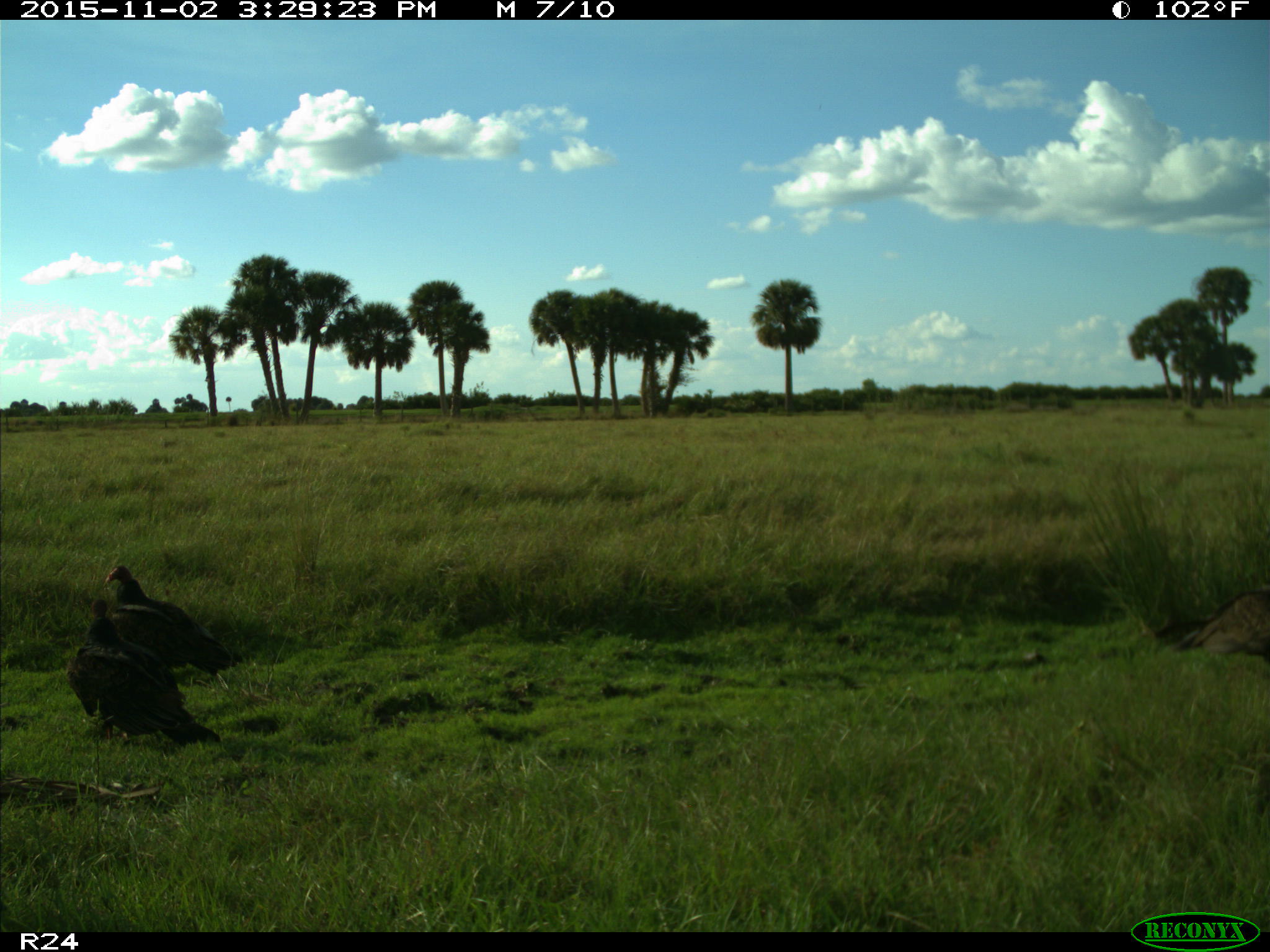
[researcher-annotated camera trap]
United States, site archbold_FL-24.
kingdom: Animalia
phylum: Chordata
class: Aves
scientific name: Aves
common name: birds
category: unidentified bird